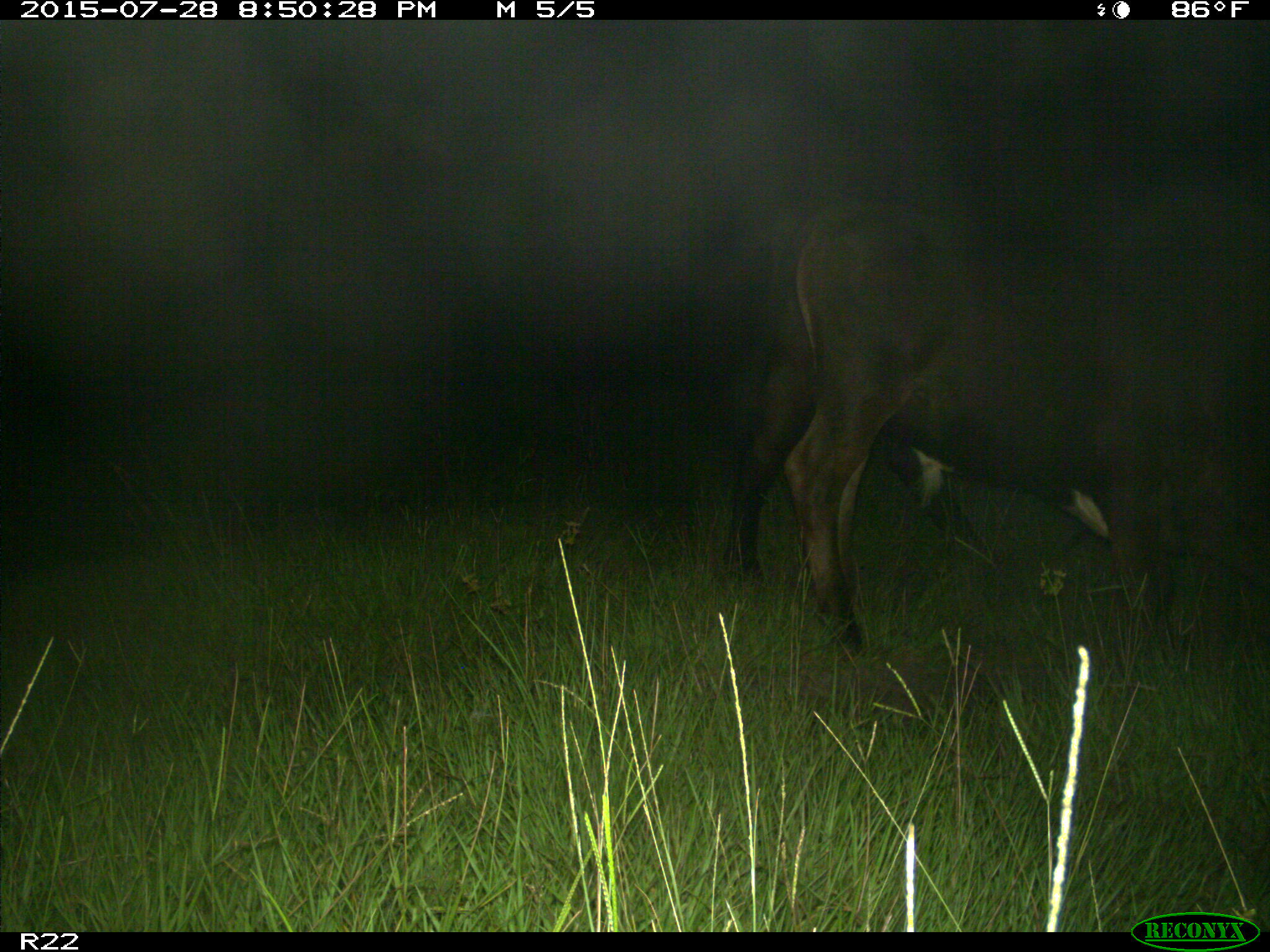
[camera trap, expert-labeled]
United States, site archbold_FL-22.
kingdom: Animalia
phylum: Chordata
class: Mammalia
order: Artiodactyla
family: Bovidae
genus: Bos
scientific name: Bos taurus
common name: domestic cow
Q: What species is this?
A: Bos taurus (domestic cow).